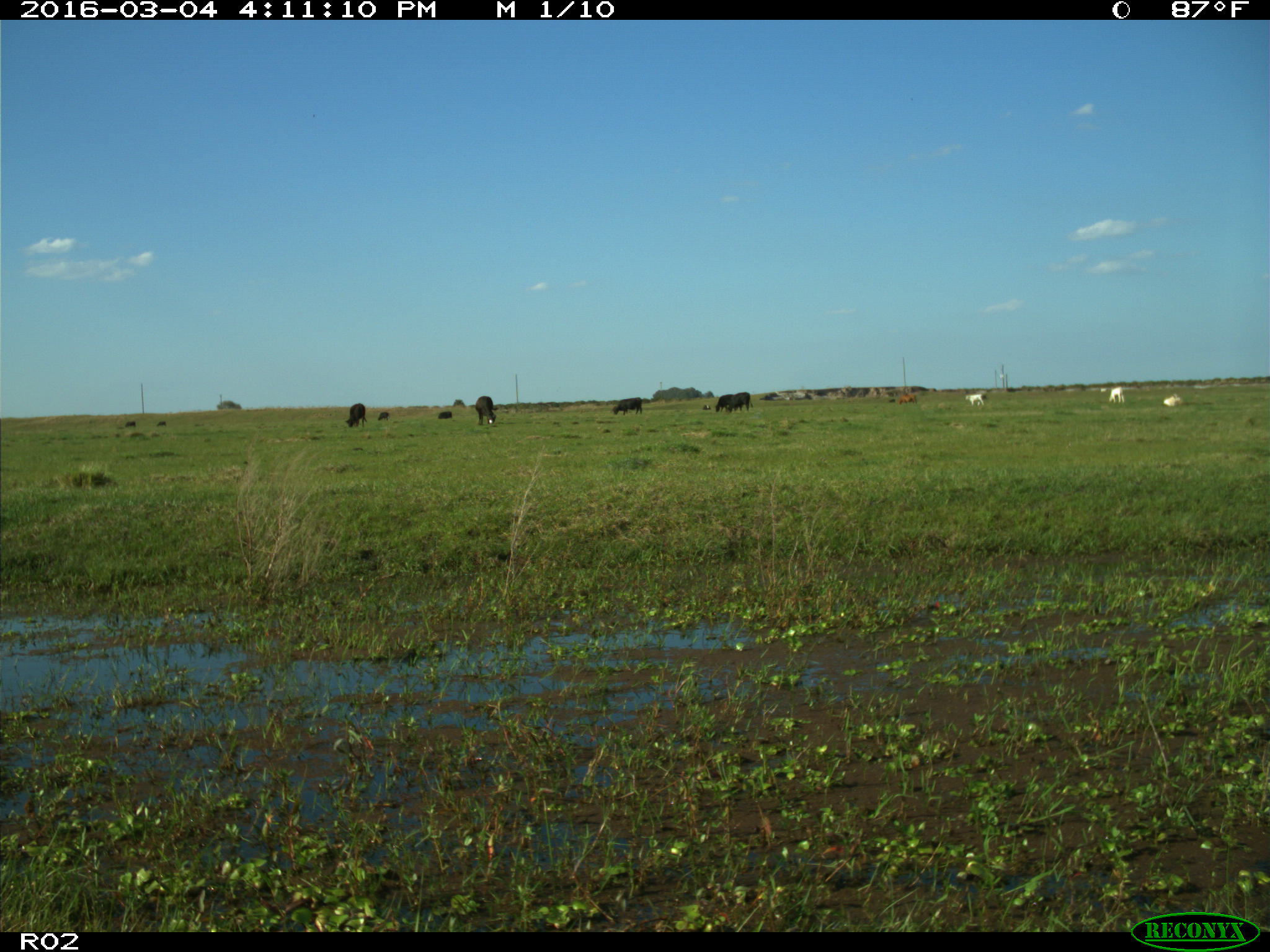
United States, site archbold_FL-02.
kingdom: Animalia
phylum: Chordata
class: Mammalia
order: Artiodactyla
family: Bovidae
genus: Bos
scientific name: Bos taurus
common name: domestic cow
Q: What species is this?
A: Bos taurus (domestic cow).